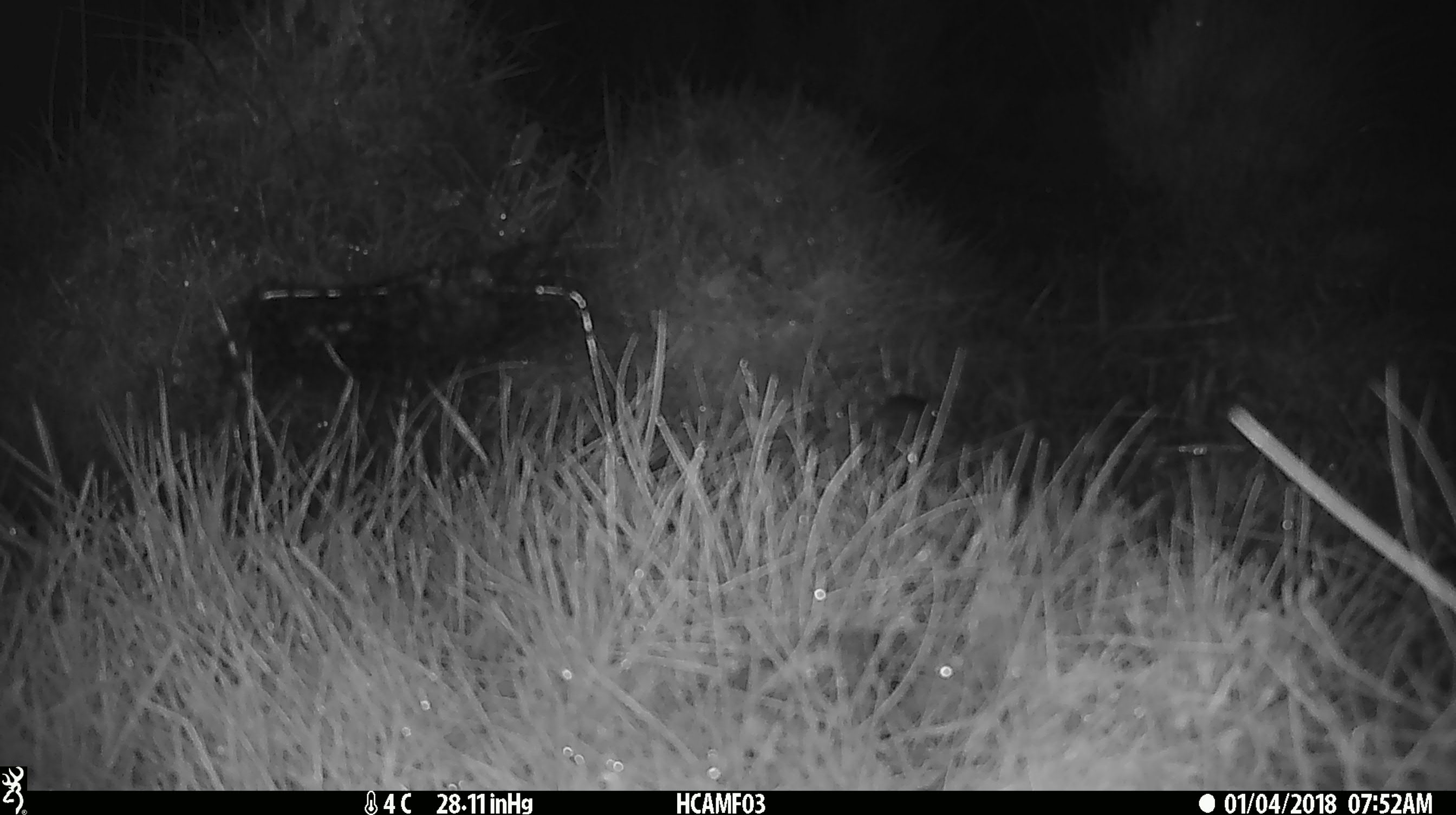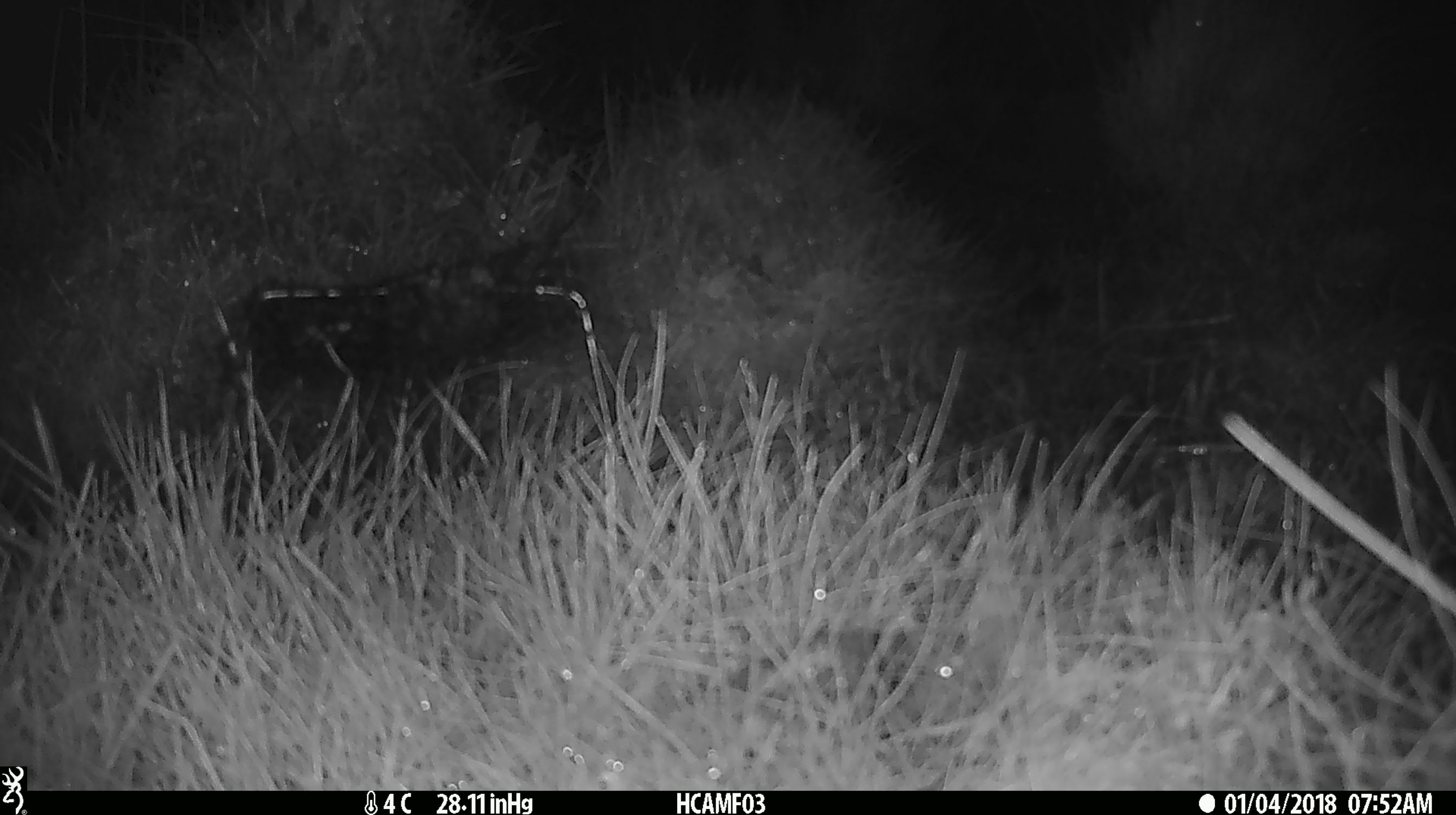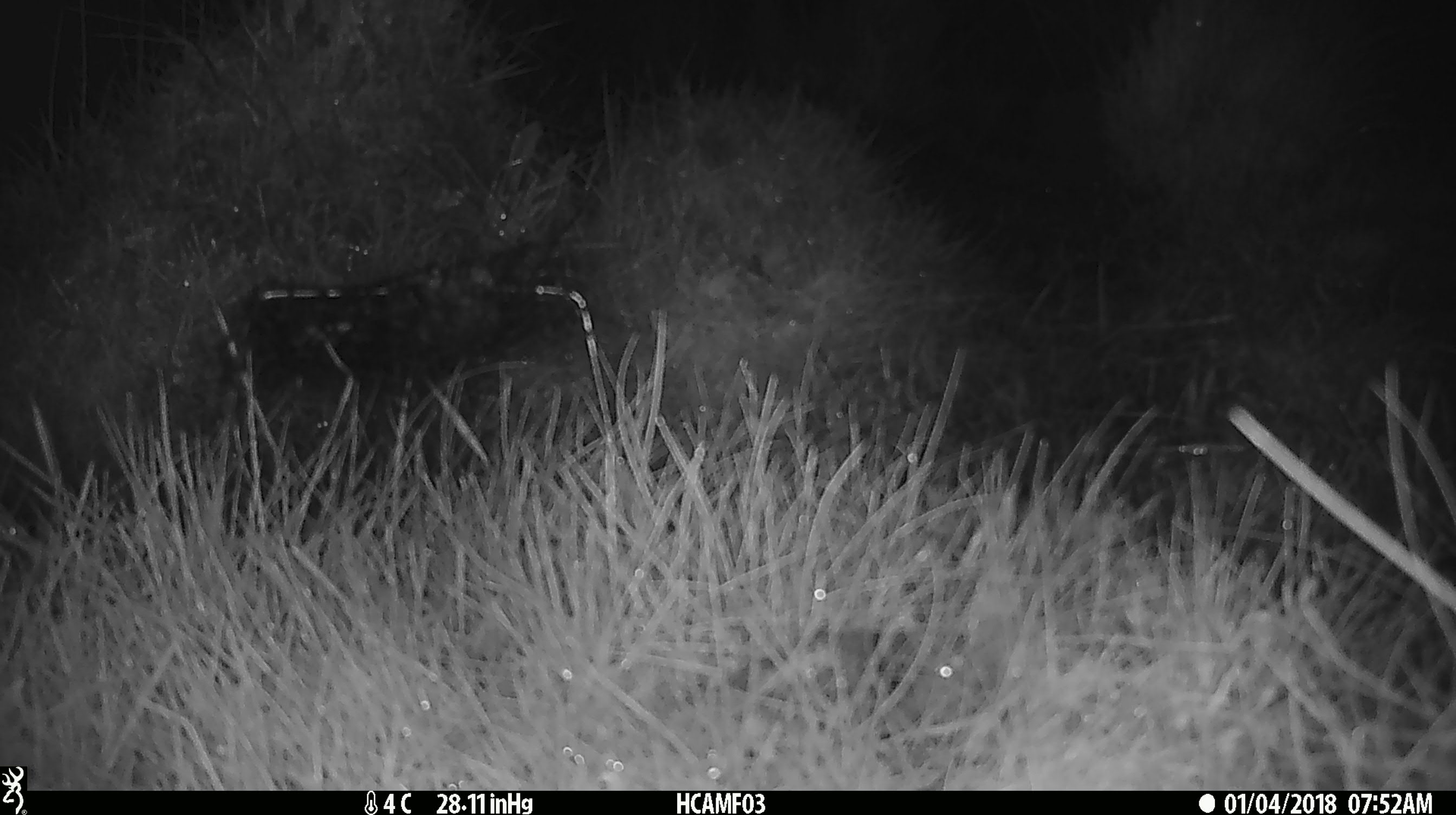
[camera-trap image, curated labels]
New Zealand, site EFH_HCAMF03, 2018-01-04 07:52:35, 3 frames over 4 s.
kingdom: Animalia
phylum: Chordata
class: Mammalia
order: Rodentia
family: Muridae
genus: Mus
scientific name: Mus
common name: mouse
Mouse (Mus).